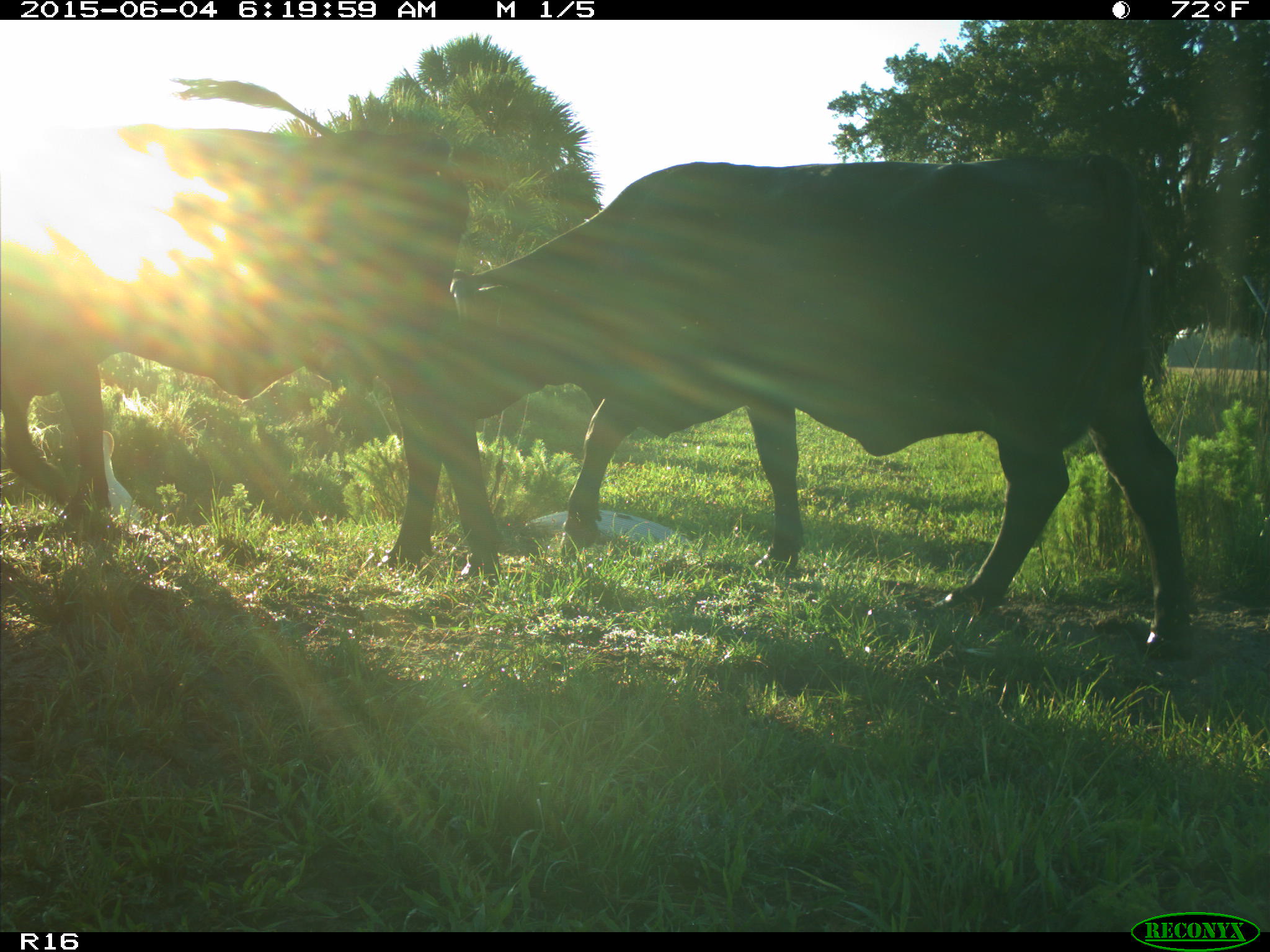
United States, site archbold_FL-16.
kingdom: Animalia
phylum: Chordata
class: Mammalia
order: Artiodactyla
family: Bovidae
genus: Bos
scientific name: Bos taurus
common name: domestic cow